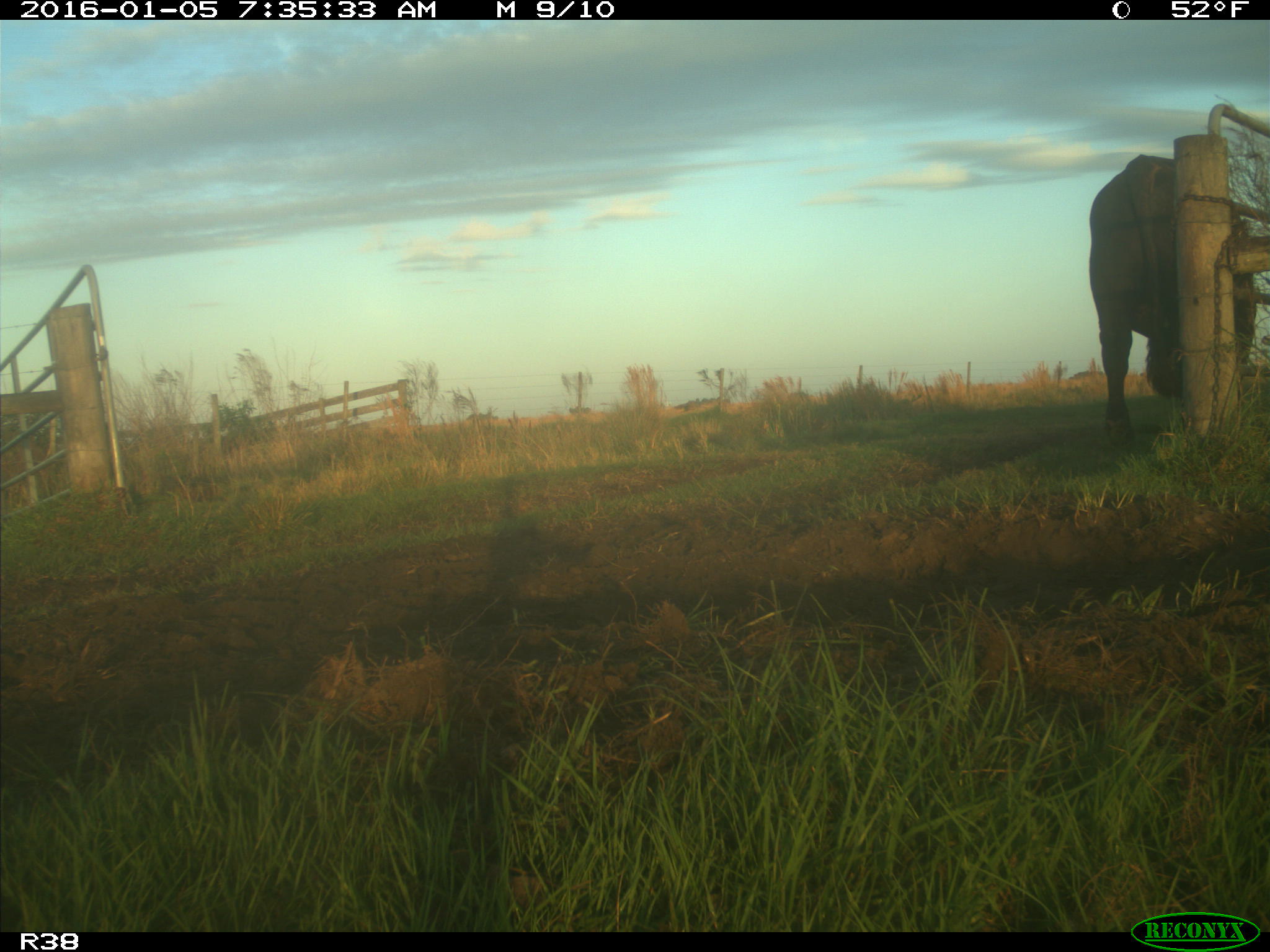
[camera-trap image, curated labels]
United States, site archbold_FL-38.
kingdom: Animalia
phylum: Chordata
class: Mammalia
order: Artiodactyla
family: Bovidae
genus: Bos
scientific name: Bos taurus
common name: domestic cow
Bos taurus (domestic cow).